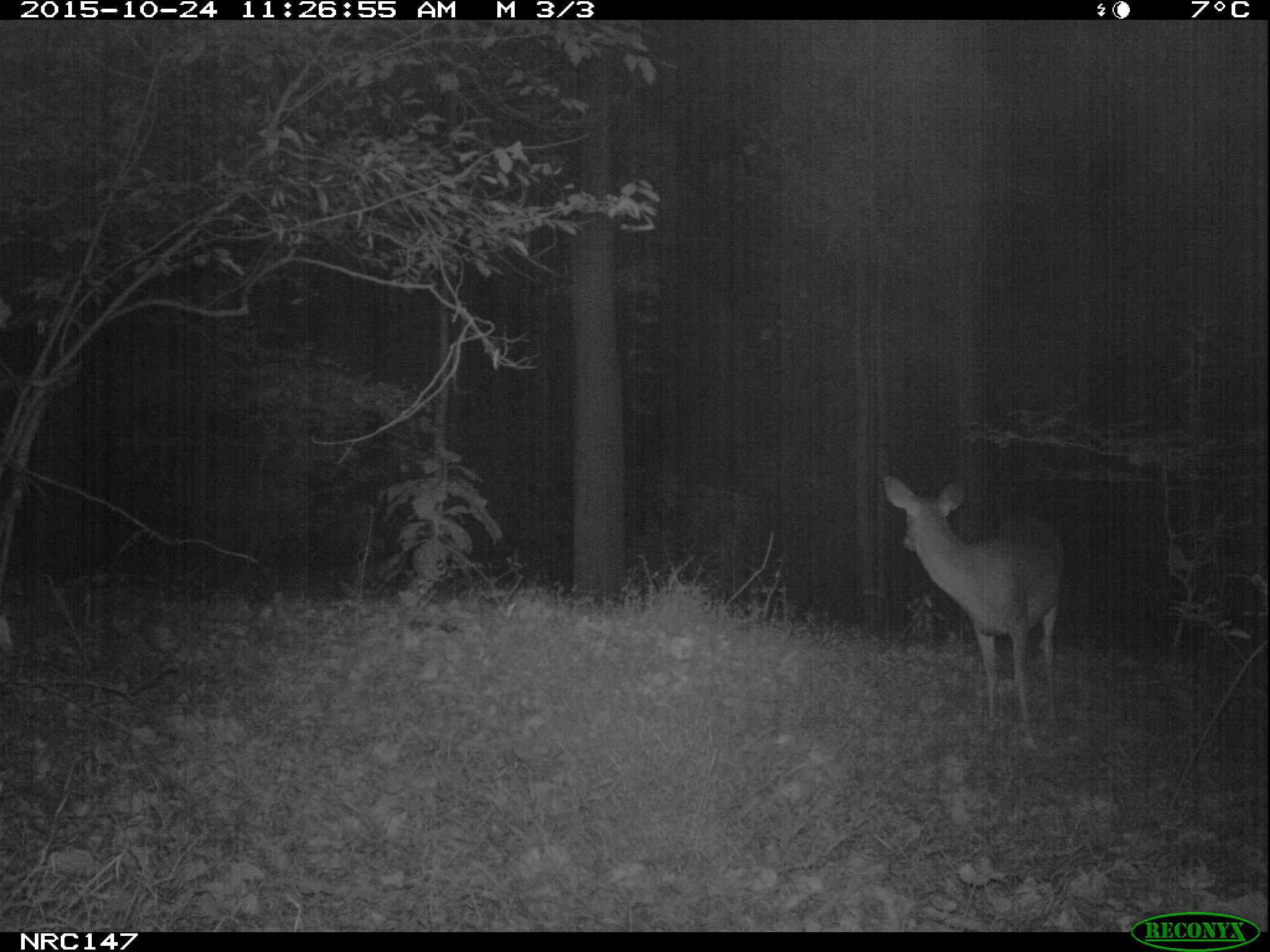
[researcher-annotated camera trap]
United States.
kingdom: Animalia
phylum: Chordata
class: Mammalia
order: Artiodactyla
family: Cervidae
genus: Odocoileus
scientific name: Odocoileus virginianus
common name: white-tailed deer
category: White Tailed Deer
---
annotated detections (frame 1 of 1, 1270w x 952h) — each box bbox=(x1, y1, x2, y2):
White Tailed Deer: bbox=(875, 467, 1081, 747)